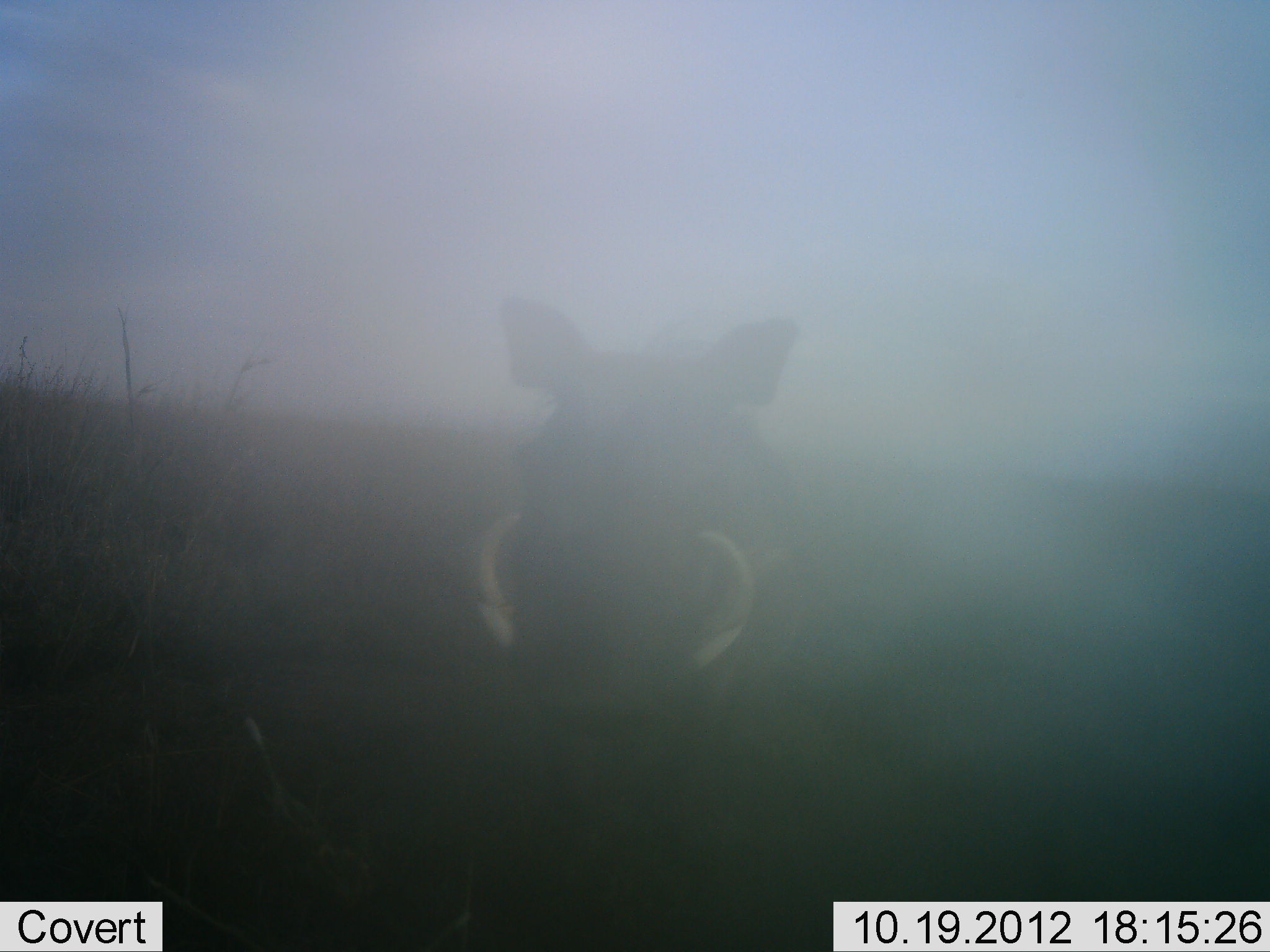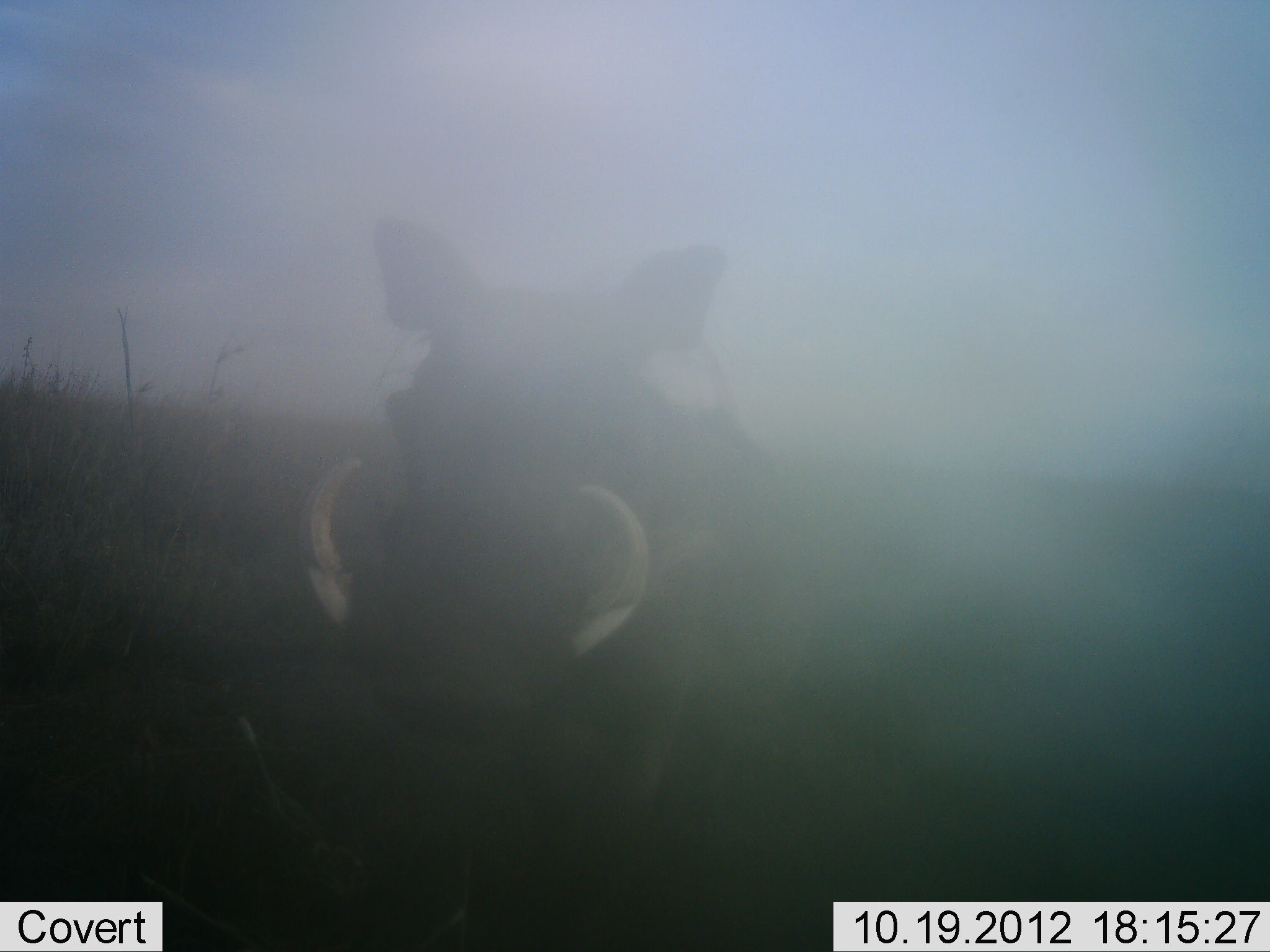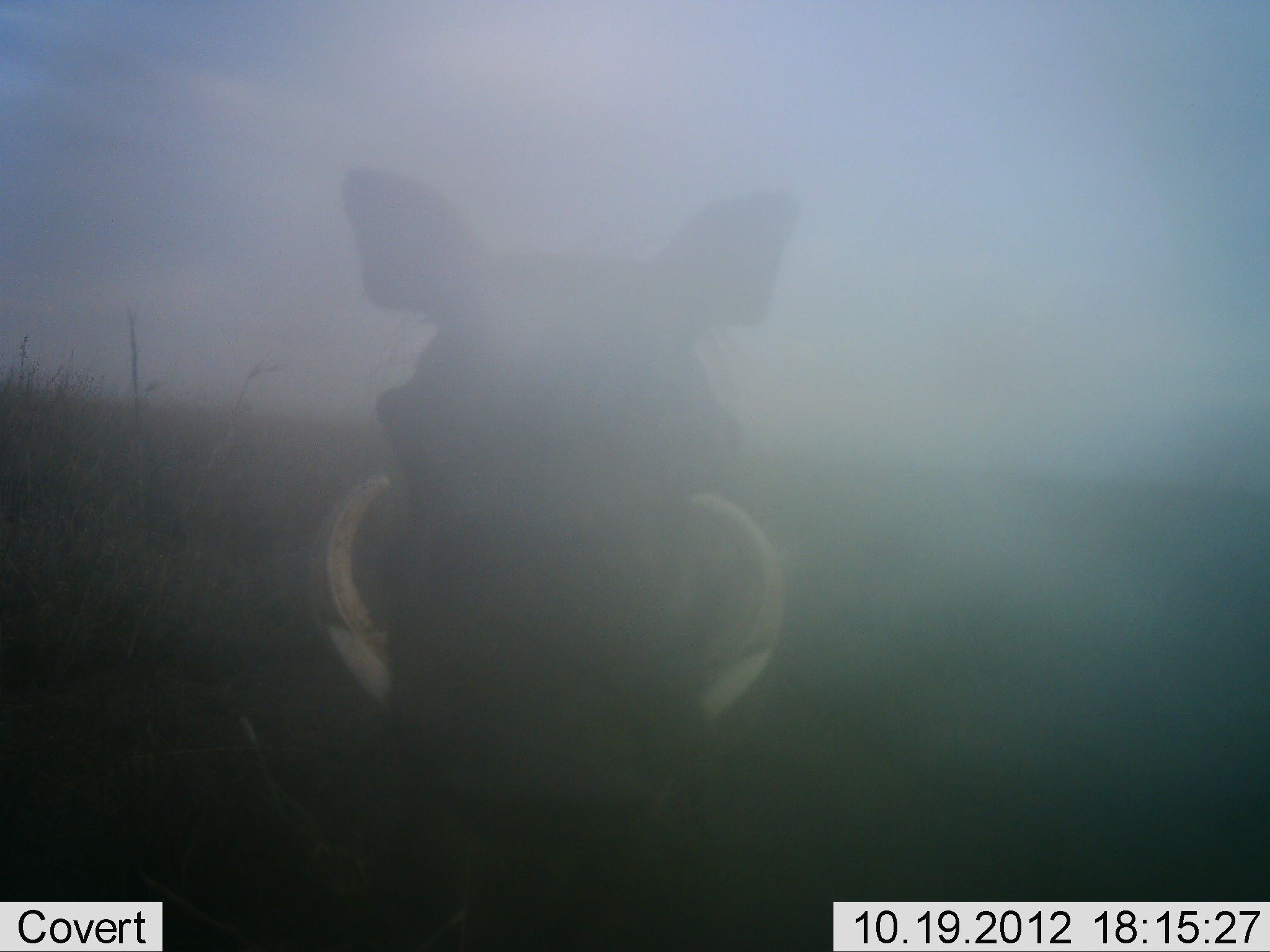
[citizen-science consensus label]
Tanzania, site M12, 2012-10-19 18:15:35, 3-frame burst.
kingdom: Animalia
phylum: Chordata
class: Mammalia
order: Artiodactyla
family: Suidae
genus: Phacochoerus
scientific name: Phacochoerus africanus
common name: warthog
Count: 1.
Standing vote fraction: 20%.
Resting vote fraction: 0%.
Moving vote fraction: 80%.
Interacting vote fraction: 0%.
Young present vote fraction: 0%.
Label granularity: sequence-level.